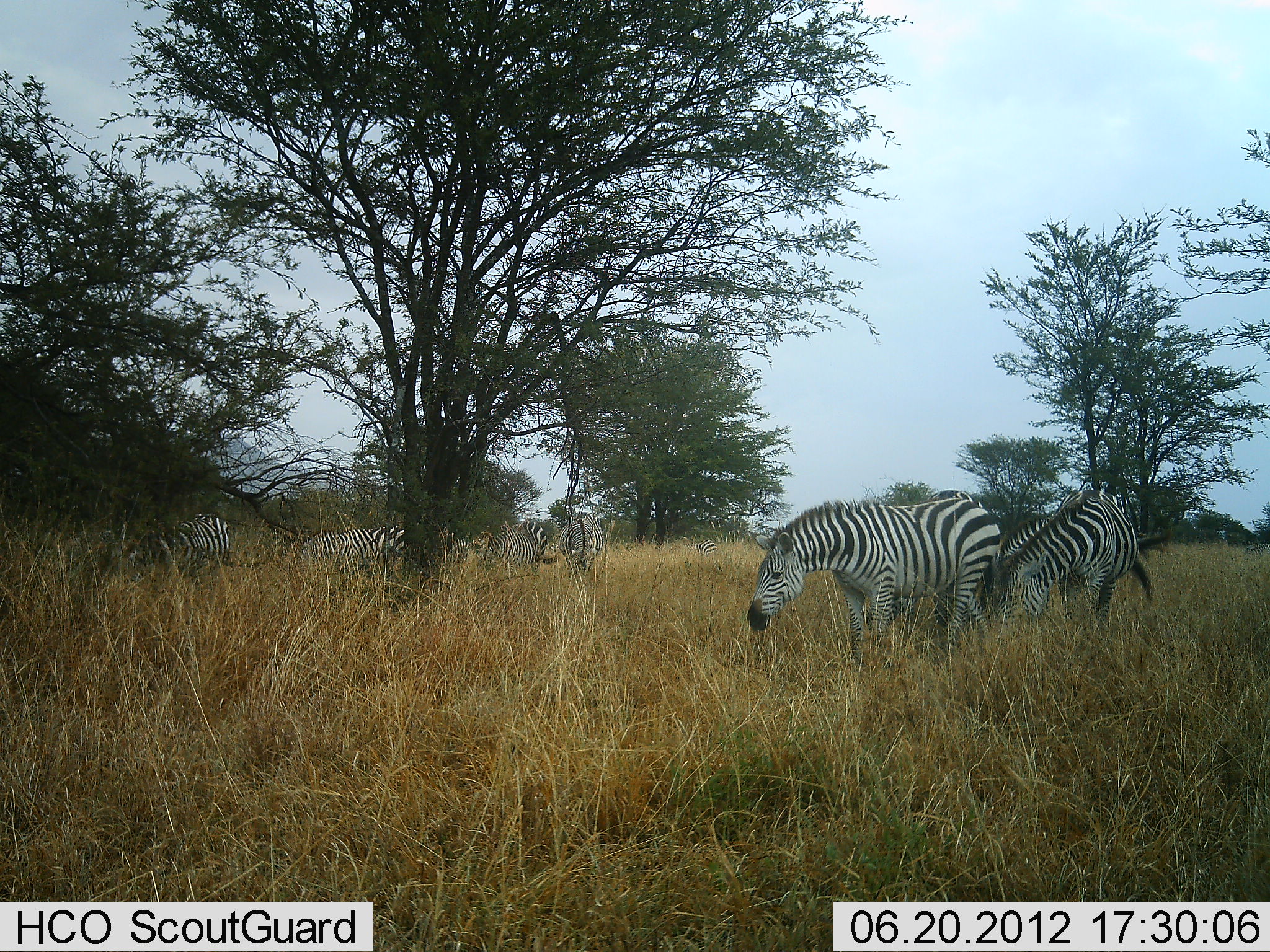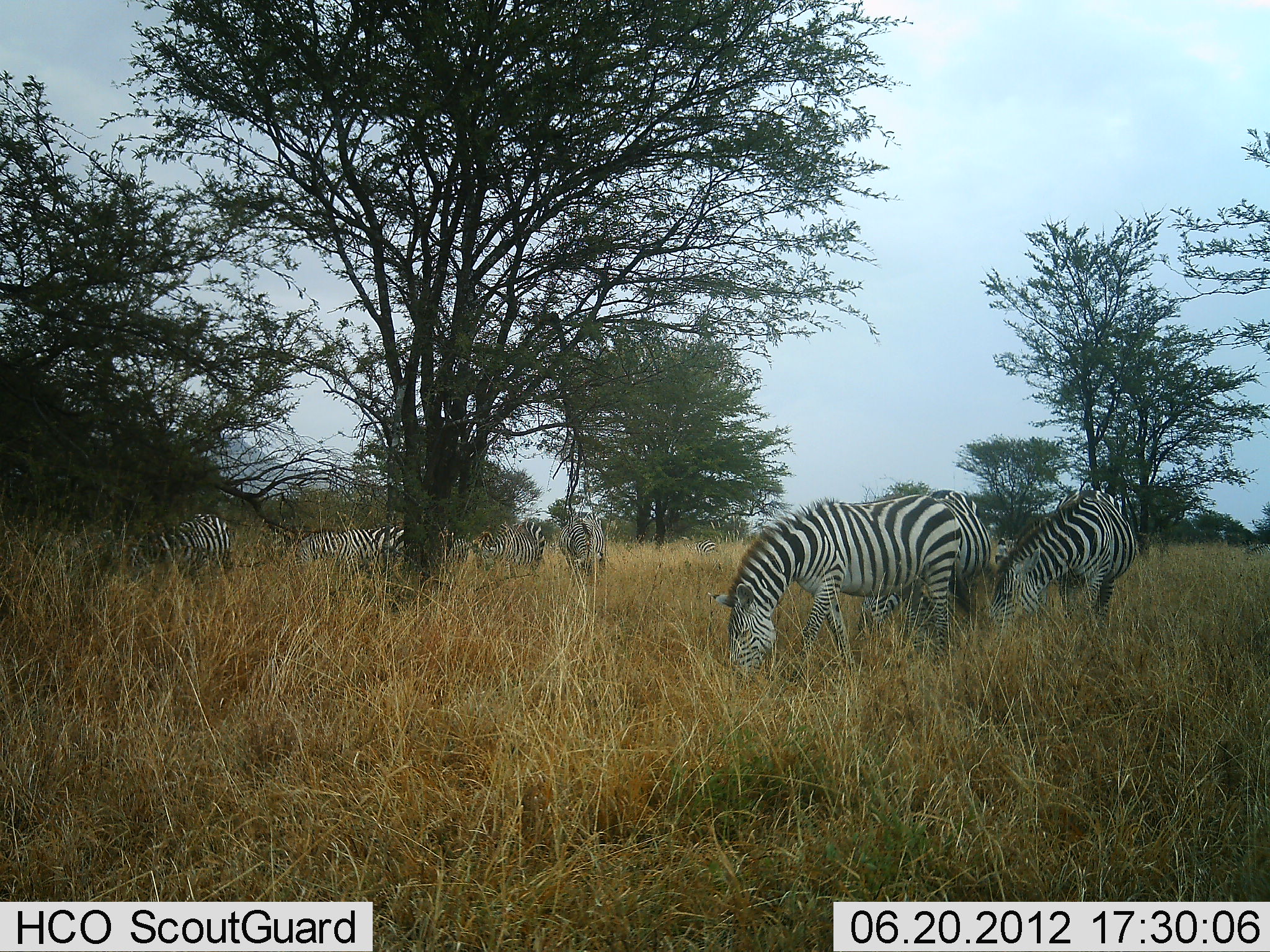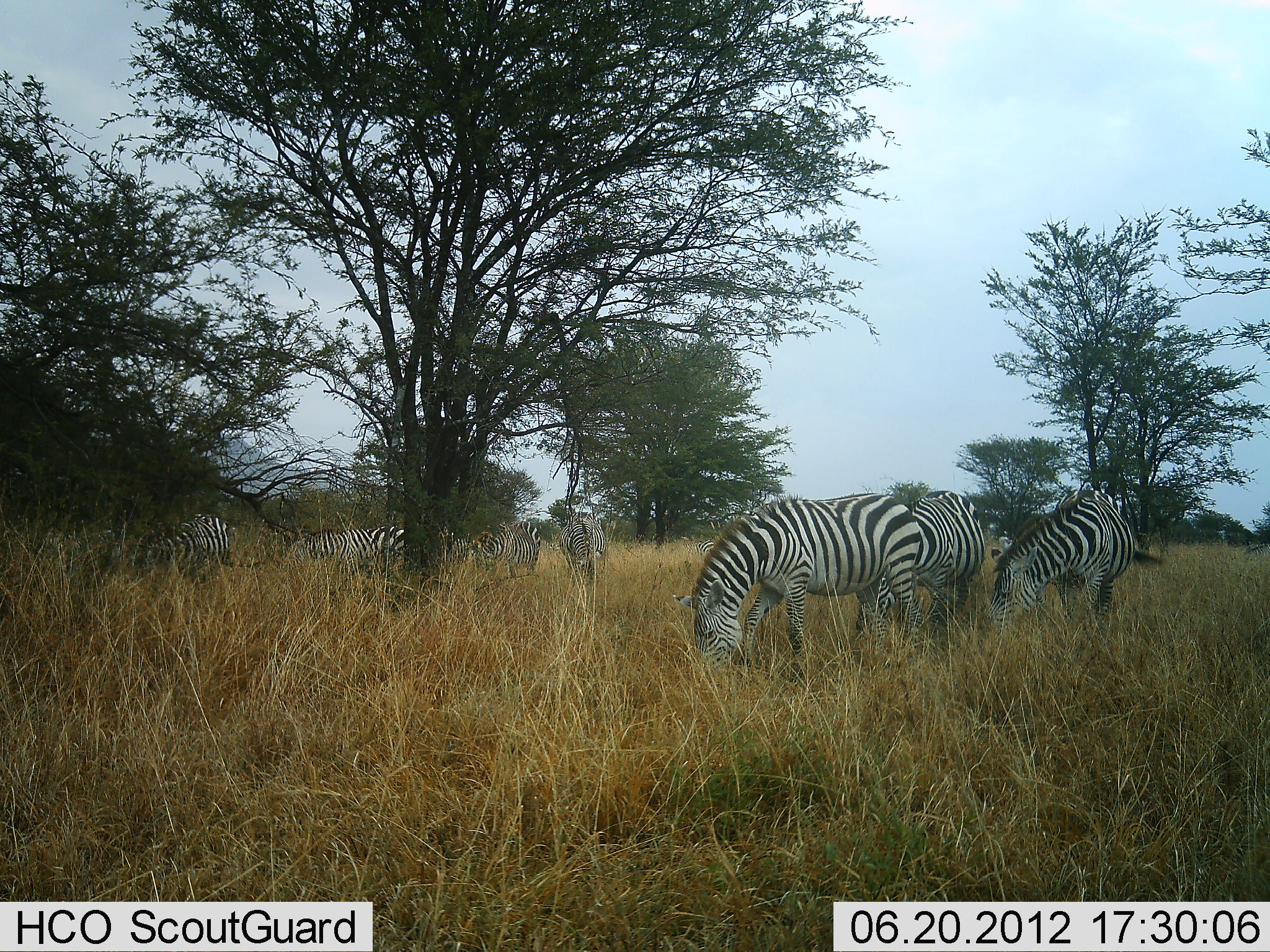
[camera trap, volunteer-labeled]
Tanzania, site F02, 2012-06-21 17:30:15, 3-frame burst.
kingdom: Animalia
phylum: Chordata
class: Mammalia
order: Perissodactyla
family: Equidae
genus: Equus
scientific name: Equus quagga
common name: plains zebra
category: zebra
Zebra (plains zebra) (Equus quagga), count 8. Behavior (volunteer vote fractions): standing 50%, resting 0%, moving 10%, interacting 0%. Young present (vote fraction): 0%. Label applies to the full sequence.